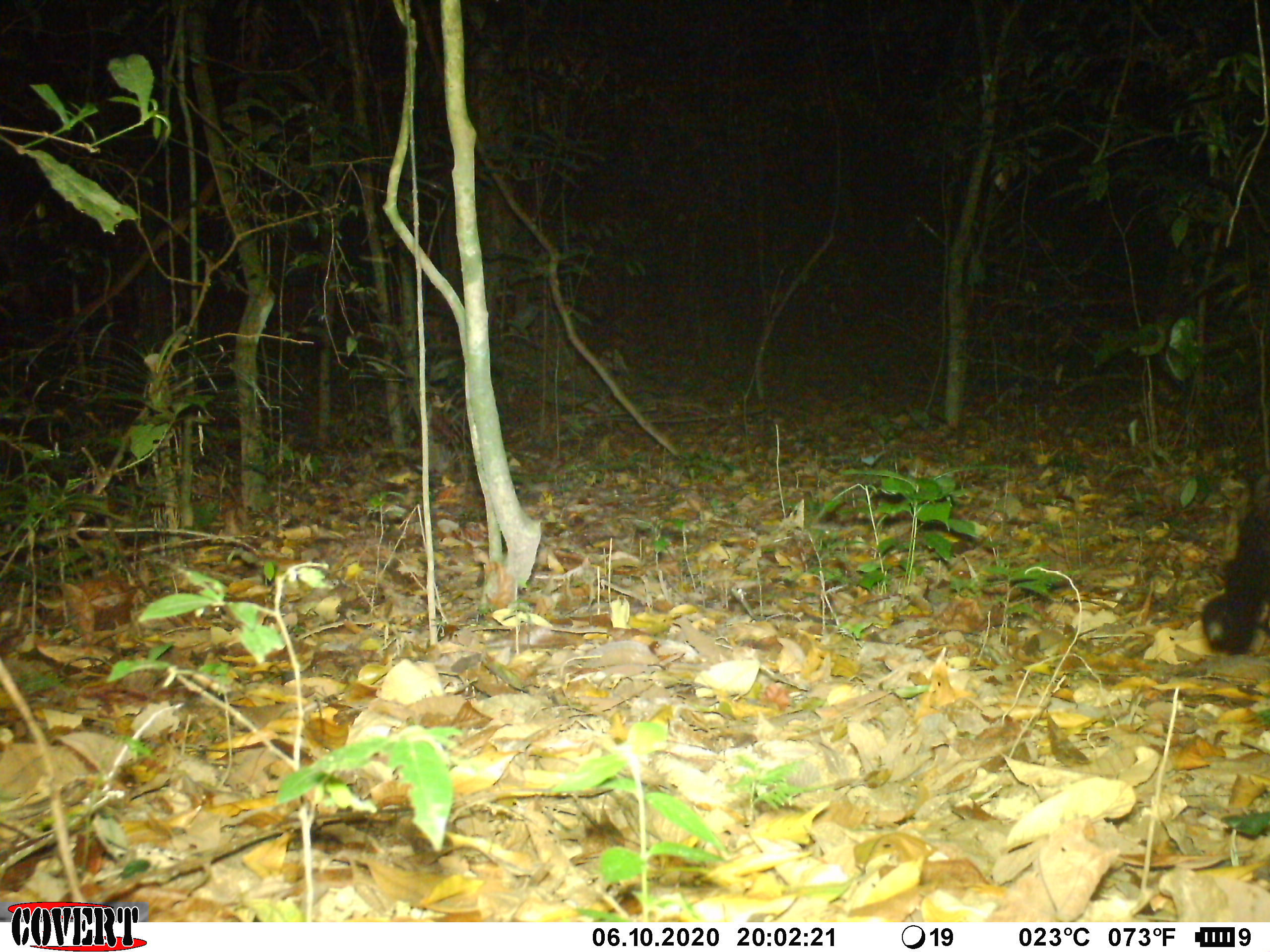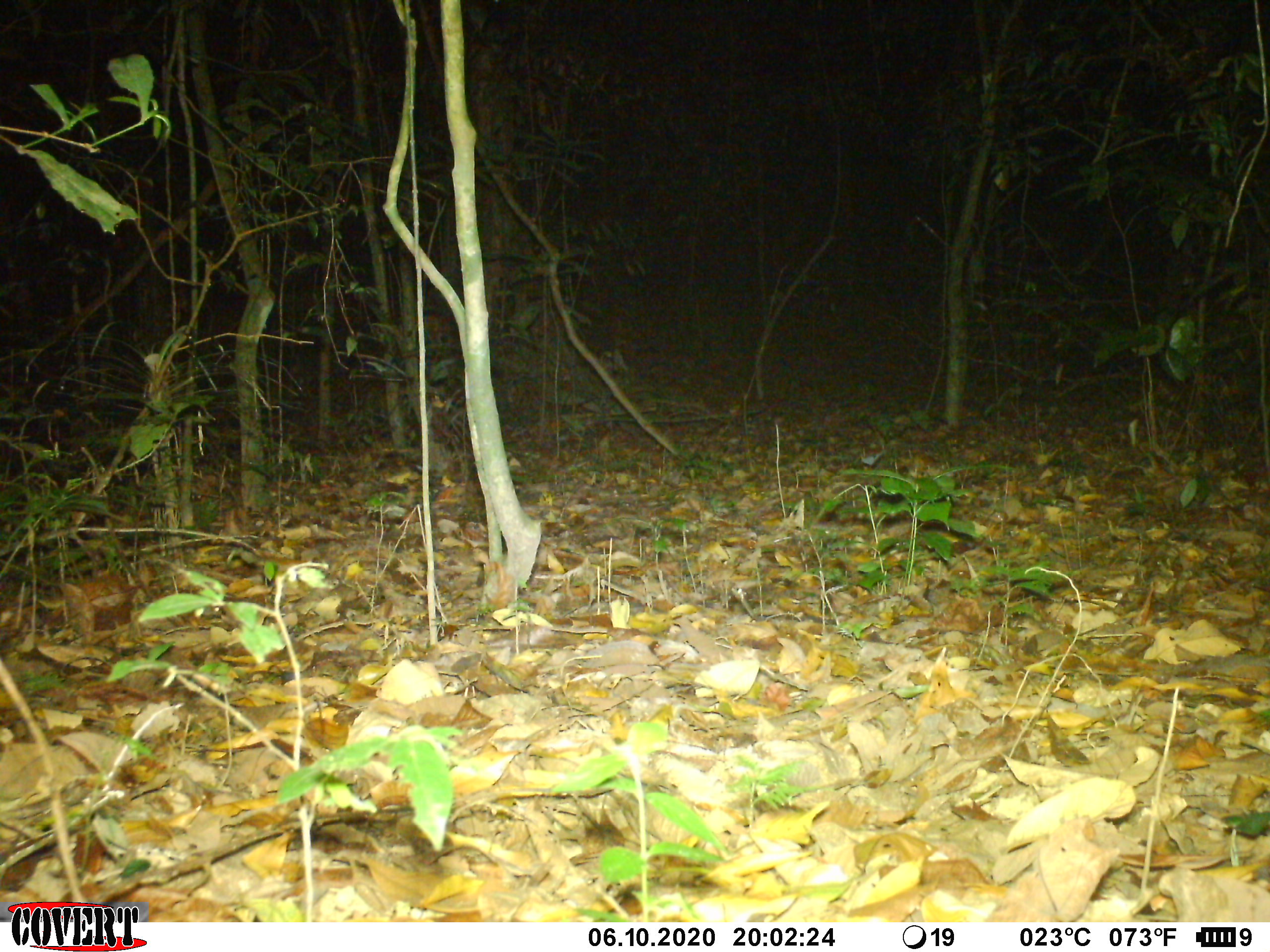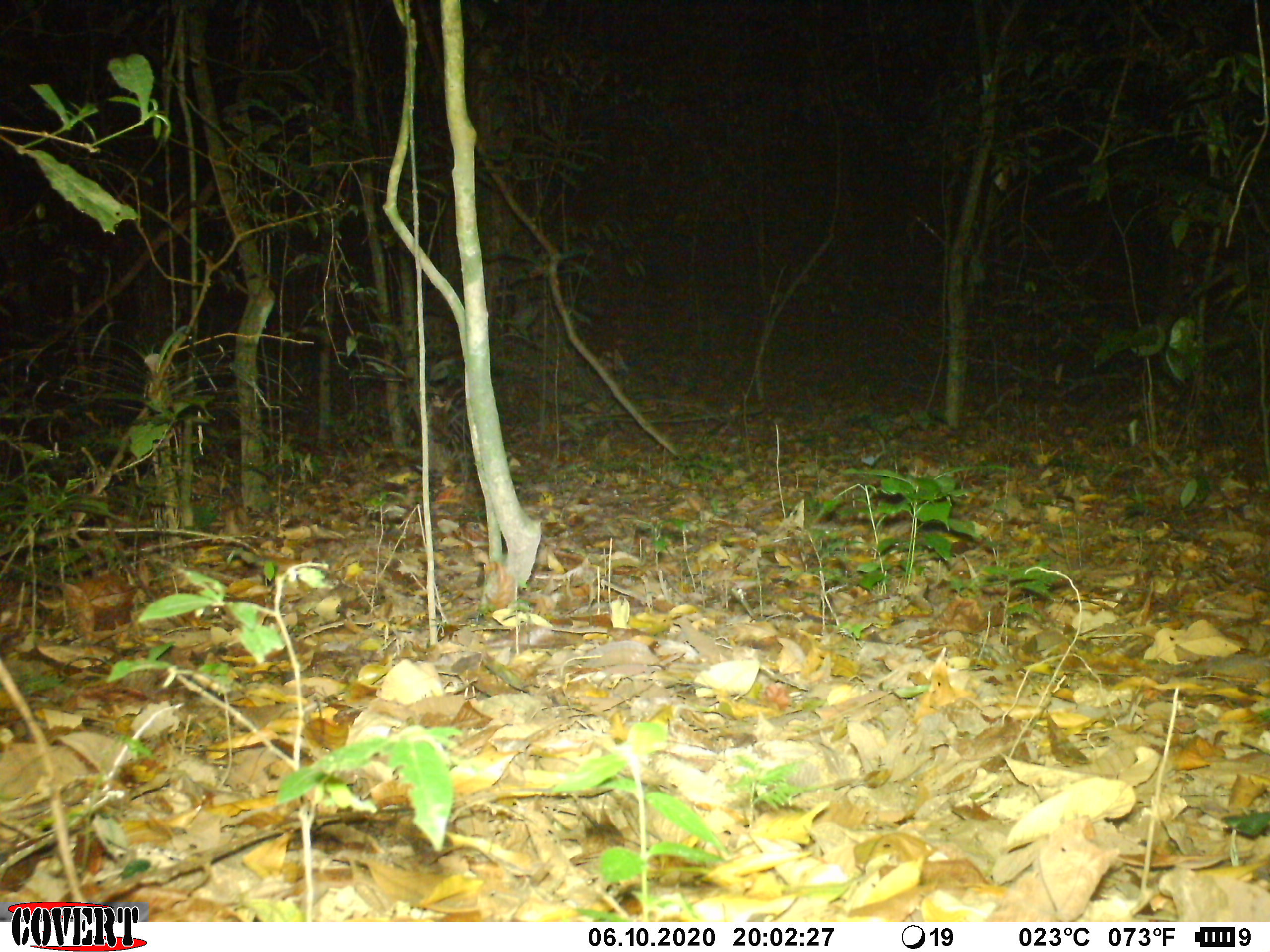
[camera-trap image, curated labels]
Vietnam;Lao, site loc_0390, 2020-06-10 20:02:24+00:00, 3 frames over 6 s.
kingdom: Animalia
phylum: Chordata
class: Mammalia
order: Carnivora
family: Viverridae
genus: Paradoxurus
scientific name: Paradoxurus hermaphroditus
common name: common palm civet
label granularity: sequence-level